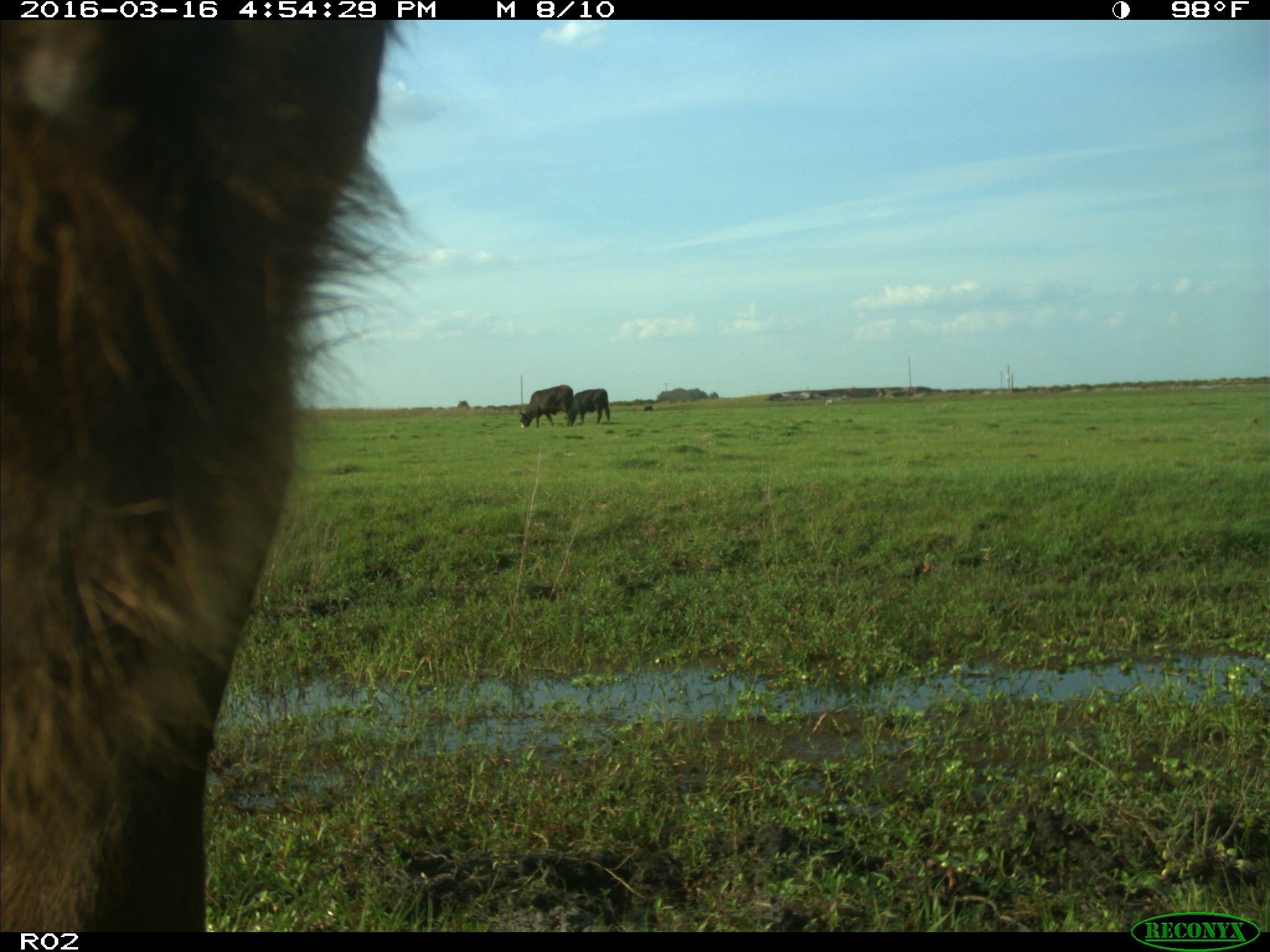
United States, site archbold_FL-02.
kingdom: Animalia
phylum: Chordata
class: Mammalia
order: Artiodactyla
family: Bovidae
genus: Bos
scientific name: Bos taurus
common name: domestic cow